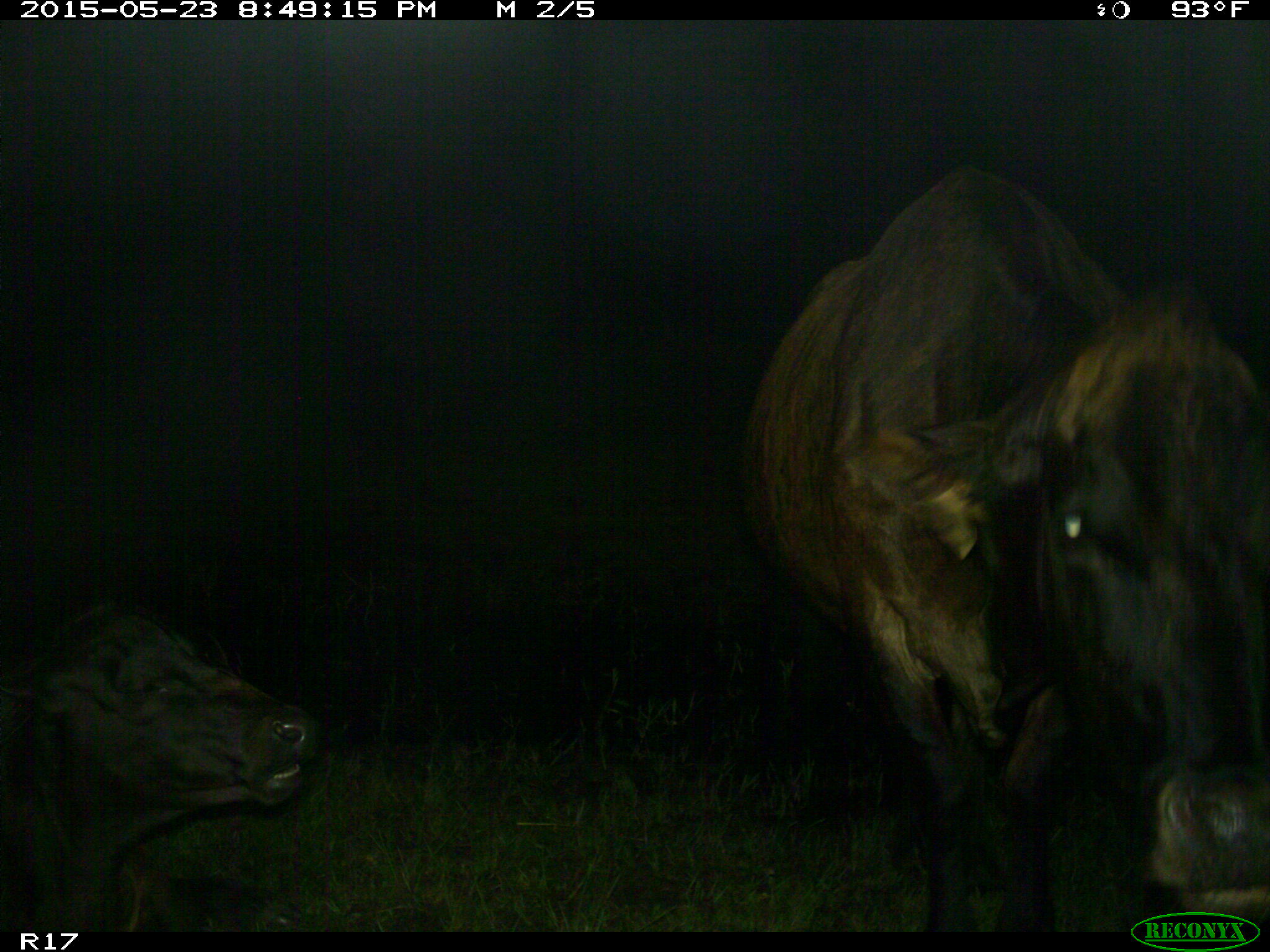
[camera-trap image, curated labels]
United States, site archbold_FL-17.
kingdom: Animalia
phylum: Chordata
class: Mammalia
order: Artiodactyla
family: Bovidae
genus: Bos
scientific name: Bos taurus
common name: domestic cow